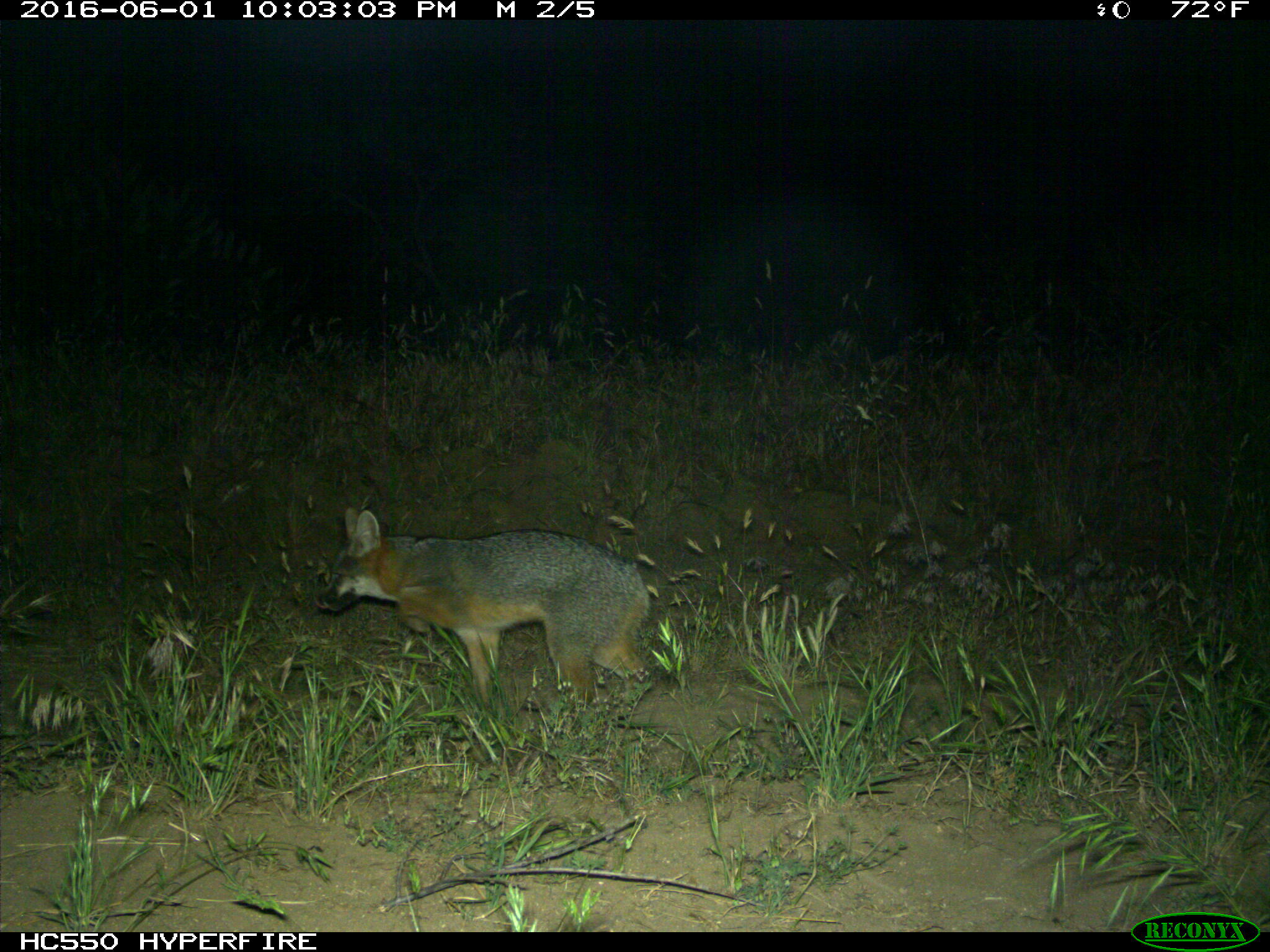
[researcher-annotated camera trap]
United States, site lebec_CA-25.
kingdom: Animalia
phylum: Chordata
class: Mammalia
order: Carnivora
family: Canidae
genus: Urocyon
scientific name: Urocyon cinereoargenteus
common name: gray fox